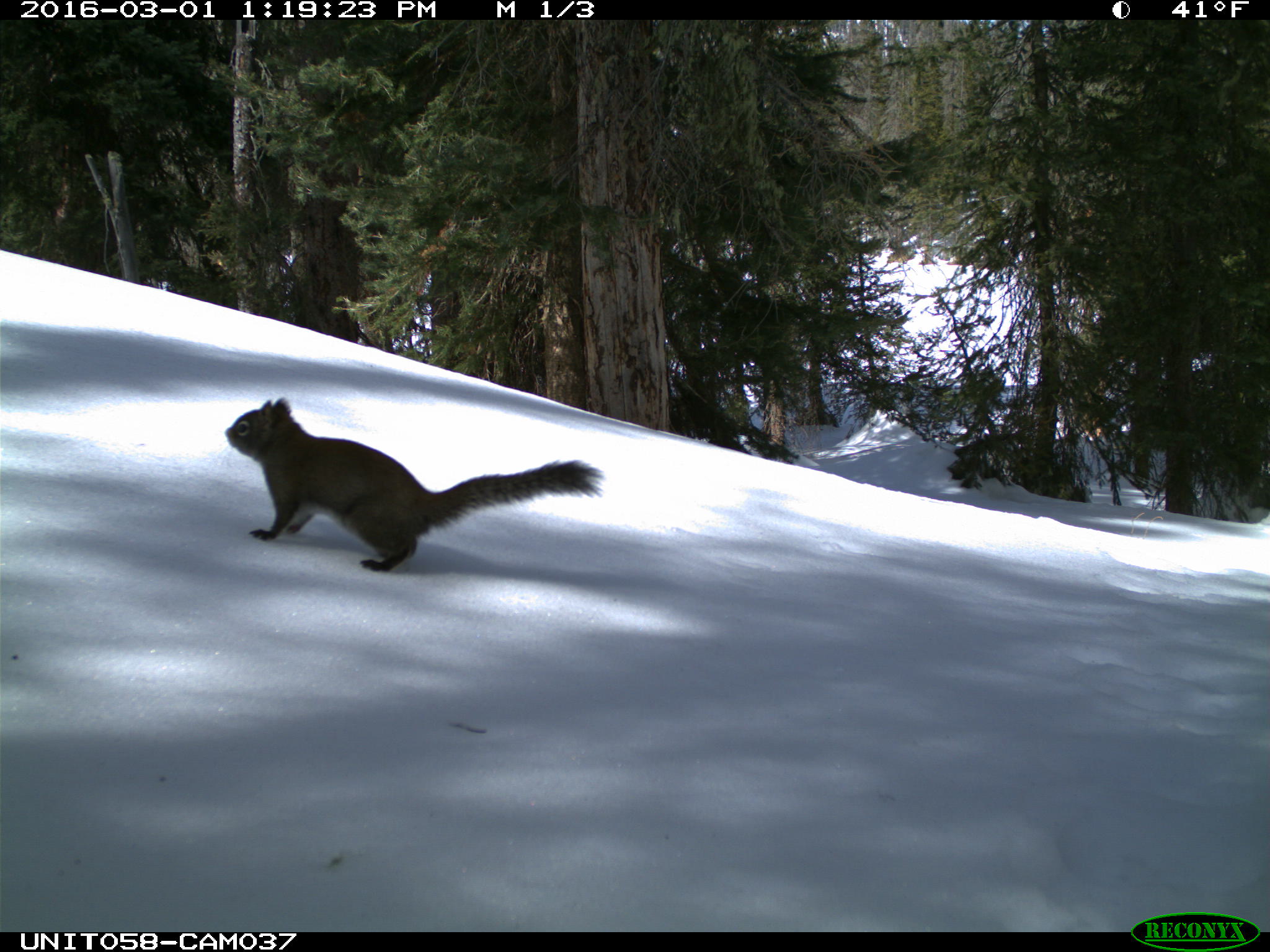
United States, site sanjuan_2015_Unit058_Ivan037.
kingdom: Animalia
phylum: Chordata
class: Mammalia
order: Rodentia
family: Sciuridae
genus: Tamiasciurus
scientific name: Tamiasciurus hudsonicus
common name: american red squirrel